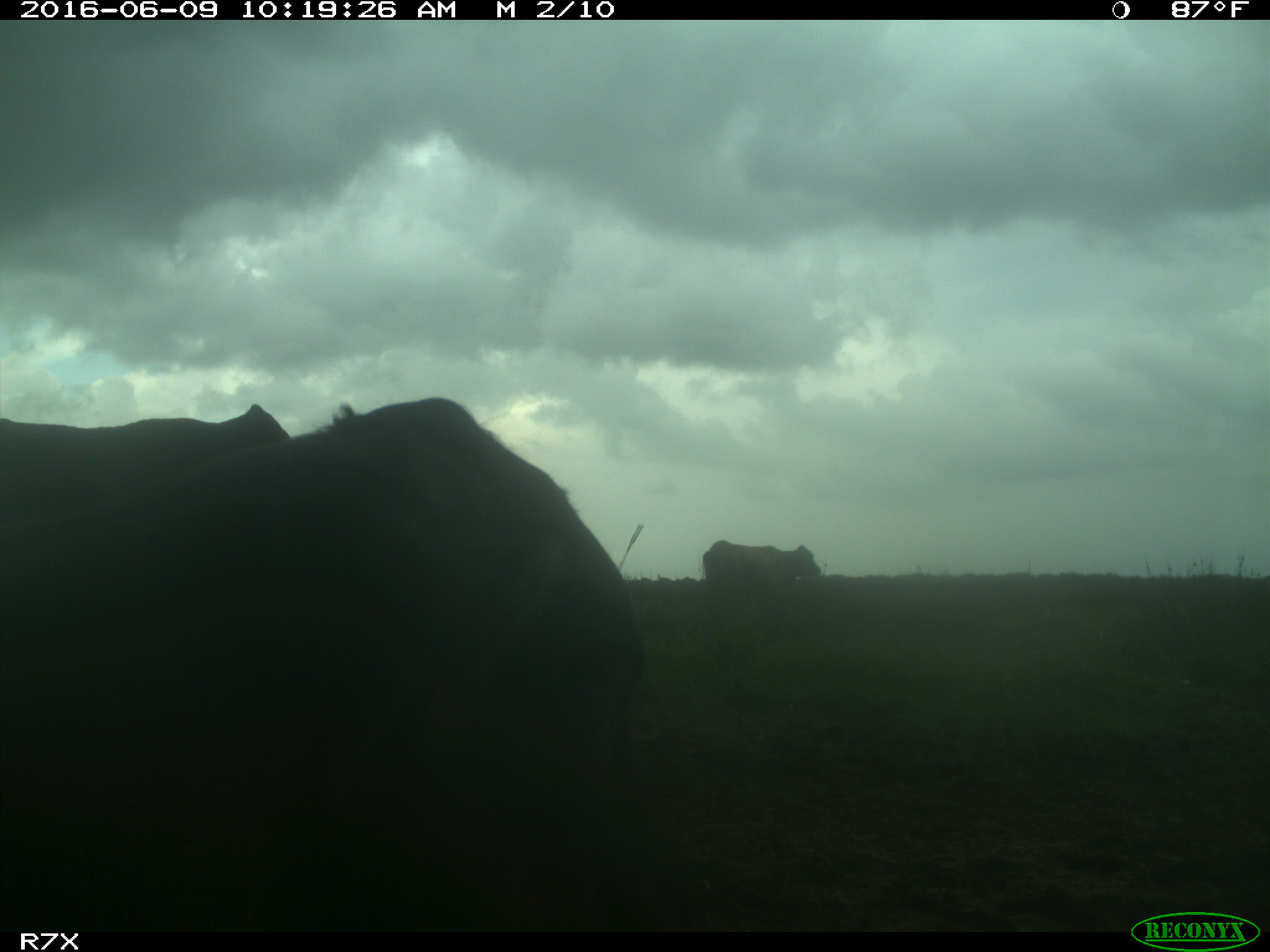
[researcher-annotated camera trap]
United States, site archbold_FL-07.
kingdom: Animalia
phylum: Chordata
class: Mammalia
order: Artiodactyla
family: Bovidae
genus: Bos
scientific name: Bos taurus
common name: domestic cow